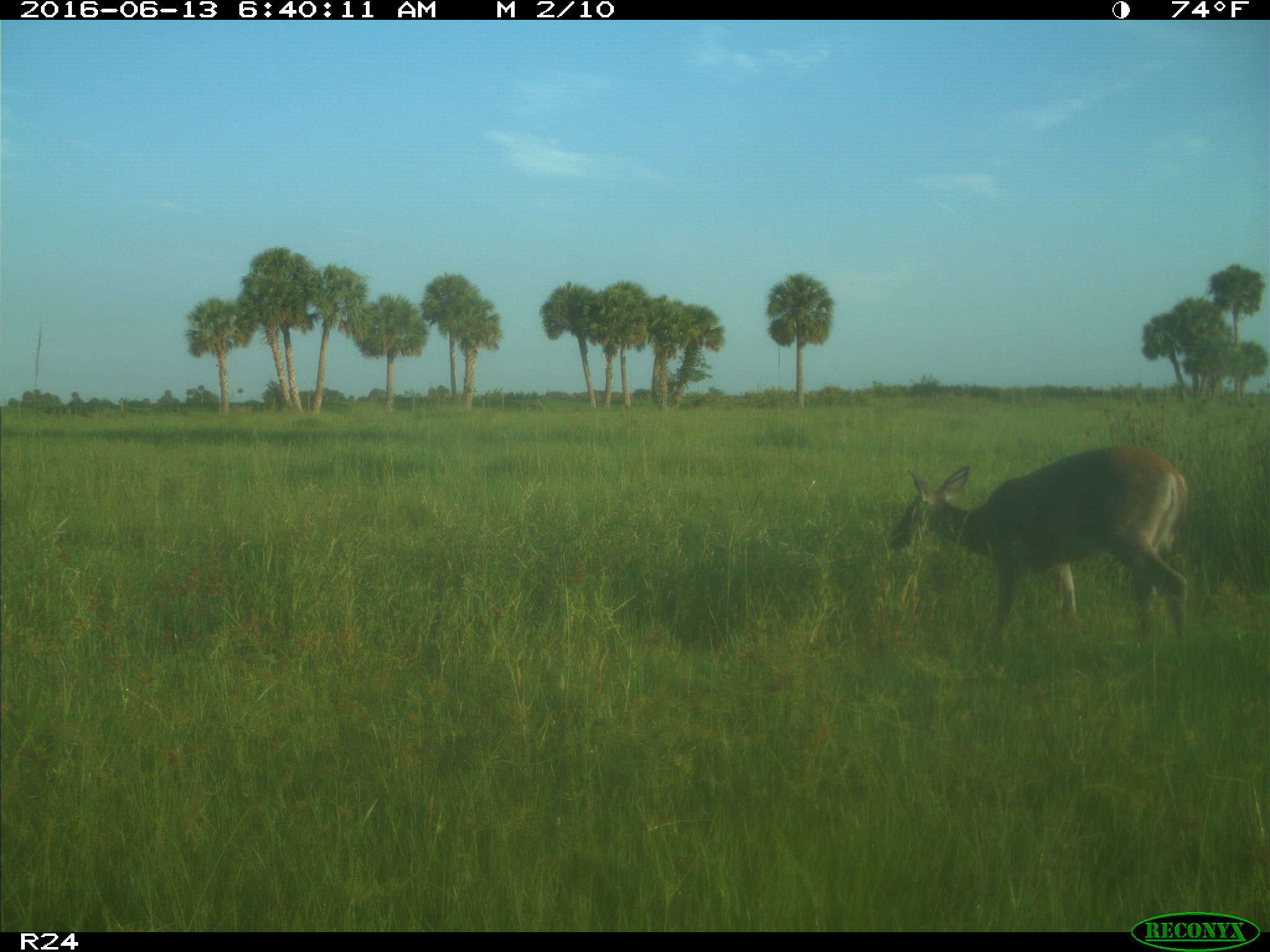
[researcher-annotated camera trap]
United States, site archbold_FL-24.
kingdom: Animalia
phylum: Chordata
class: Mammalia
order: Artiodactyla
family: Cervidae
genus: Odocoileus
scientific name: Odocoileus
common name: deer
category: unidentified deer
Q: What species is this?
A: Unidentified deer (deer) (Odocoileus).